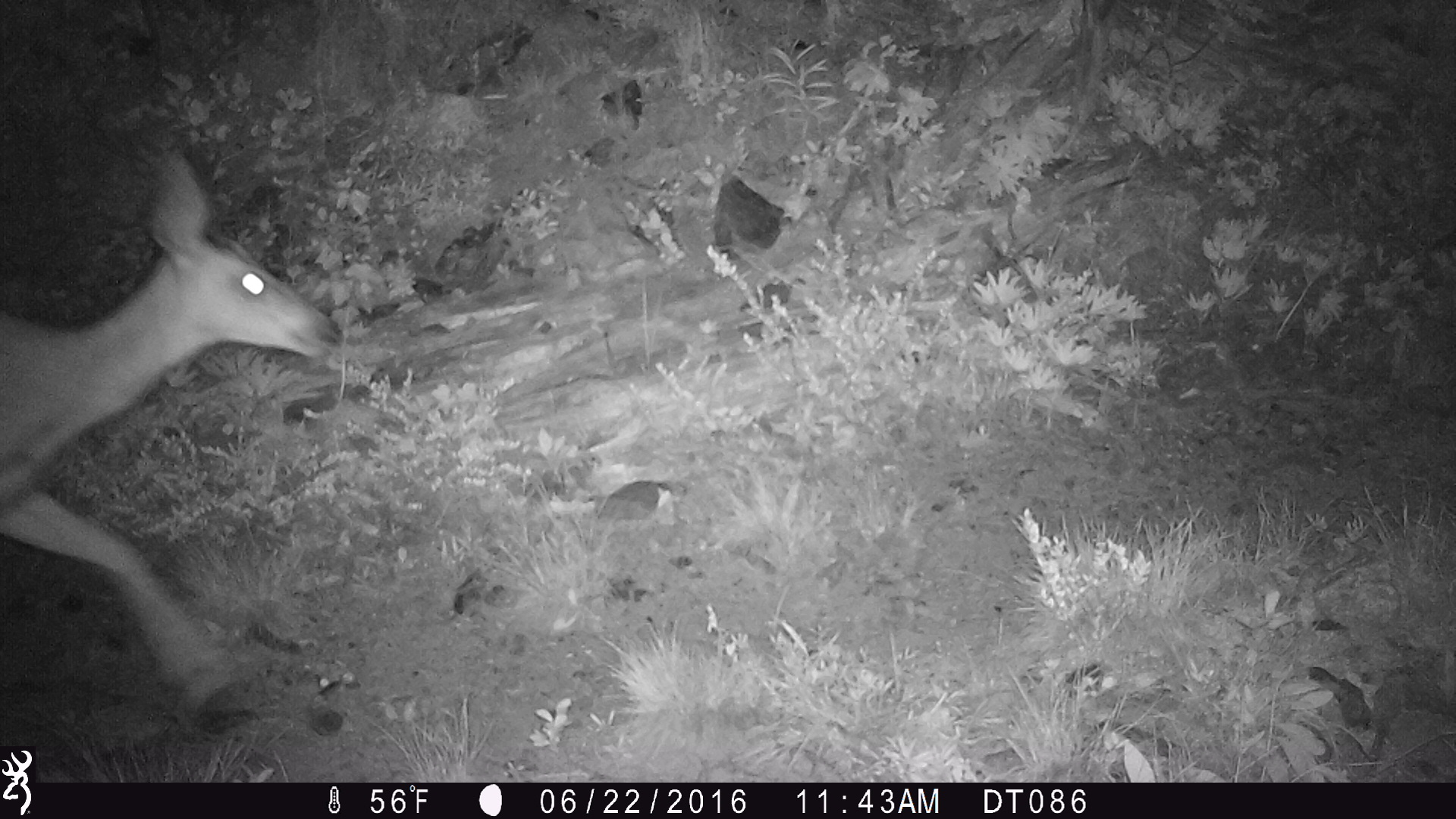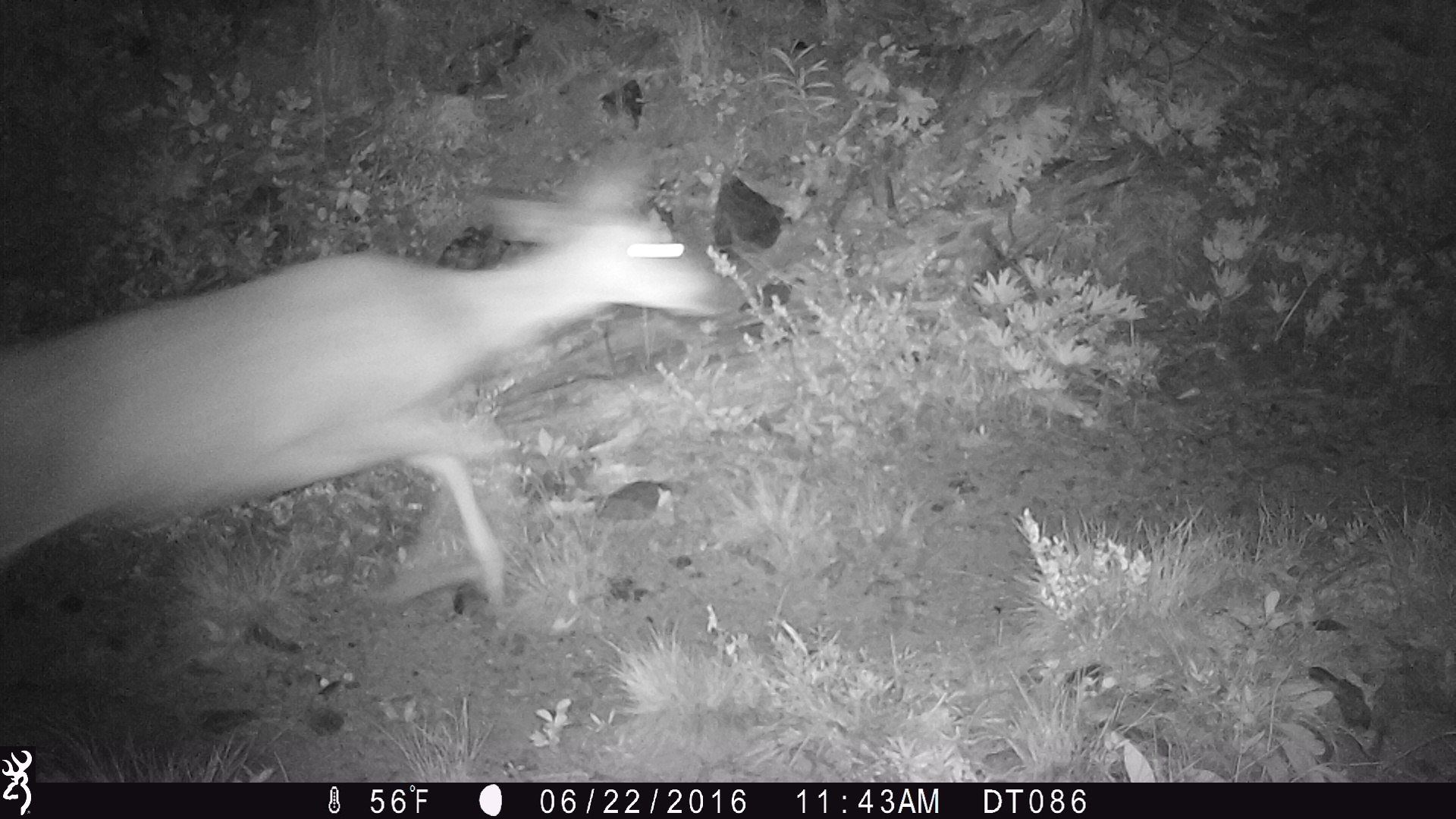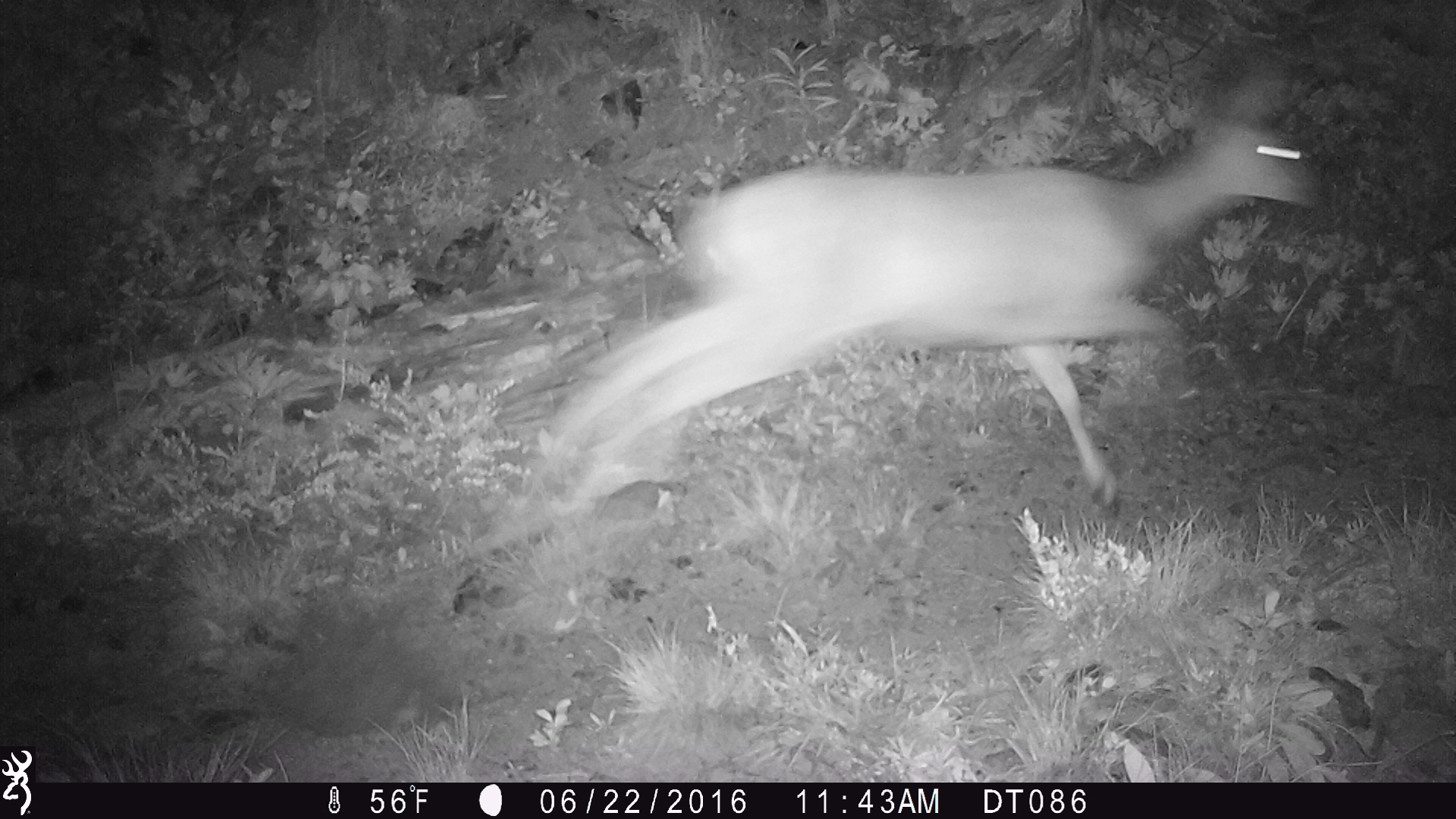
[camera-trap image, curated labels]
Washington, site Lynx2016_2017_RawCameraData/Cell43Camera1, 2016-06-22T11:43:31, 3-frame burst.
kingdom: Animalia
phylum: Chordata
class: Mammalia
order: Artiodactyla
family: Cervidae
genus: Odocoileus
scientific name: Odocoileus hemionus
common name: mule deer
Odocoileus hemionus (mule deer). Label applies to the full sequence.